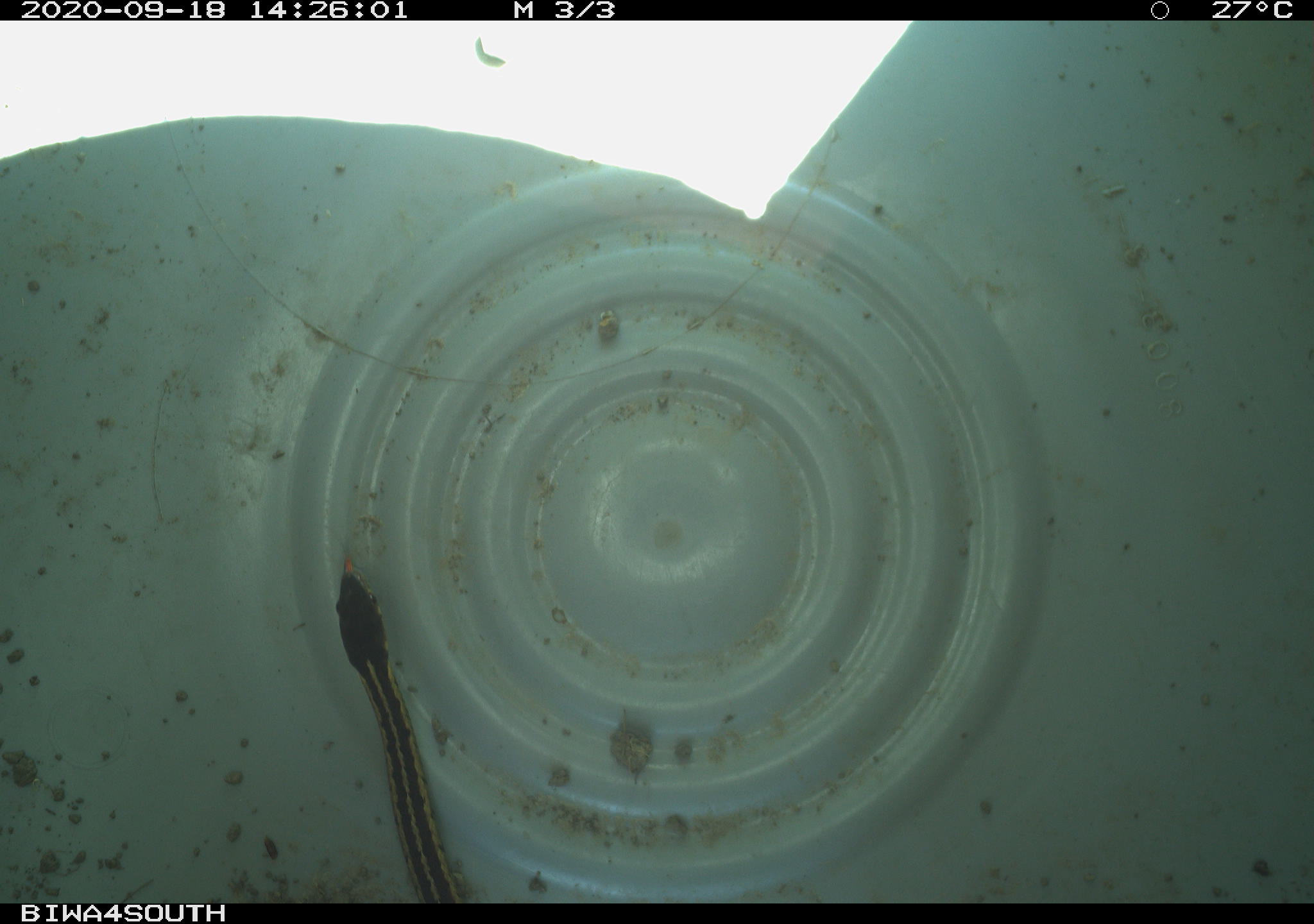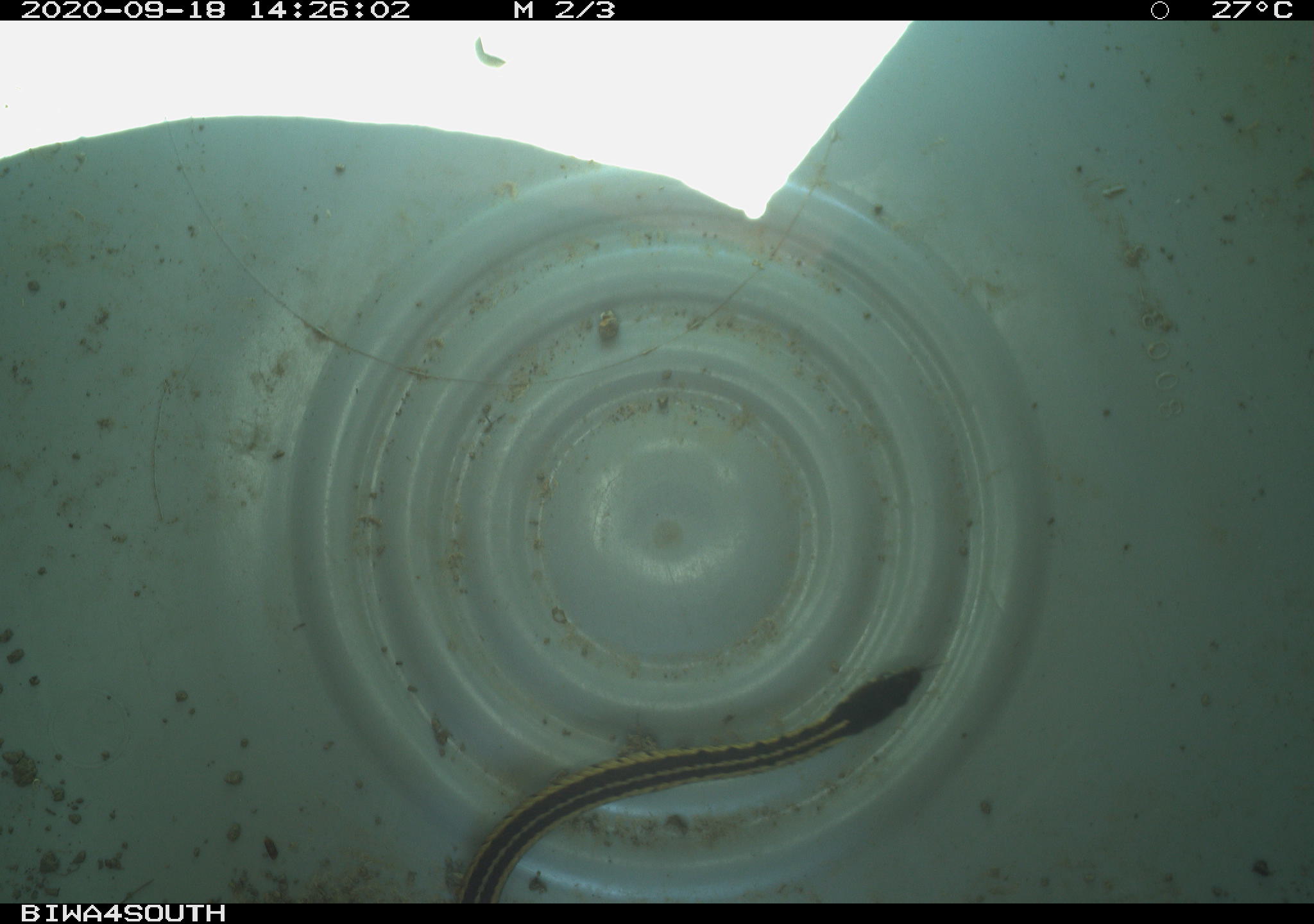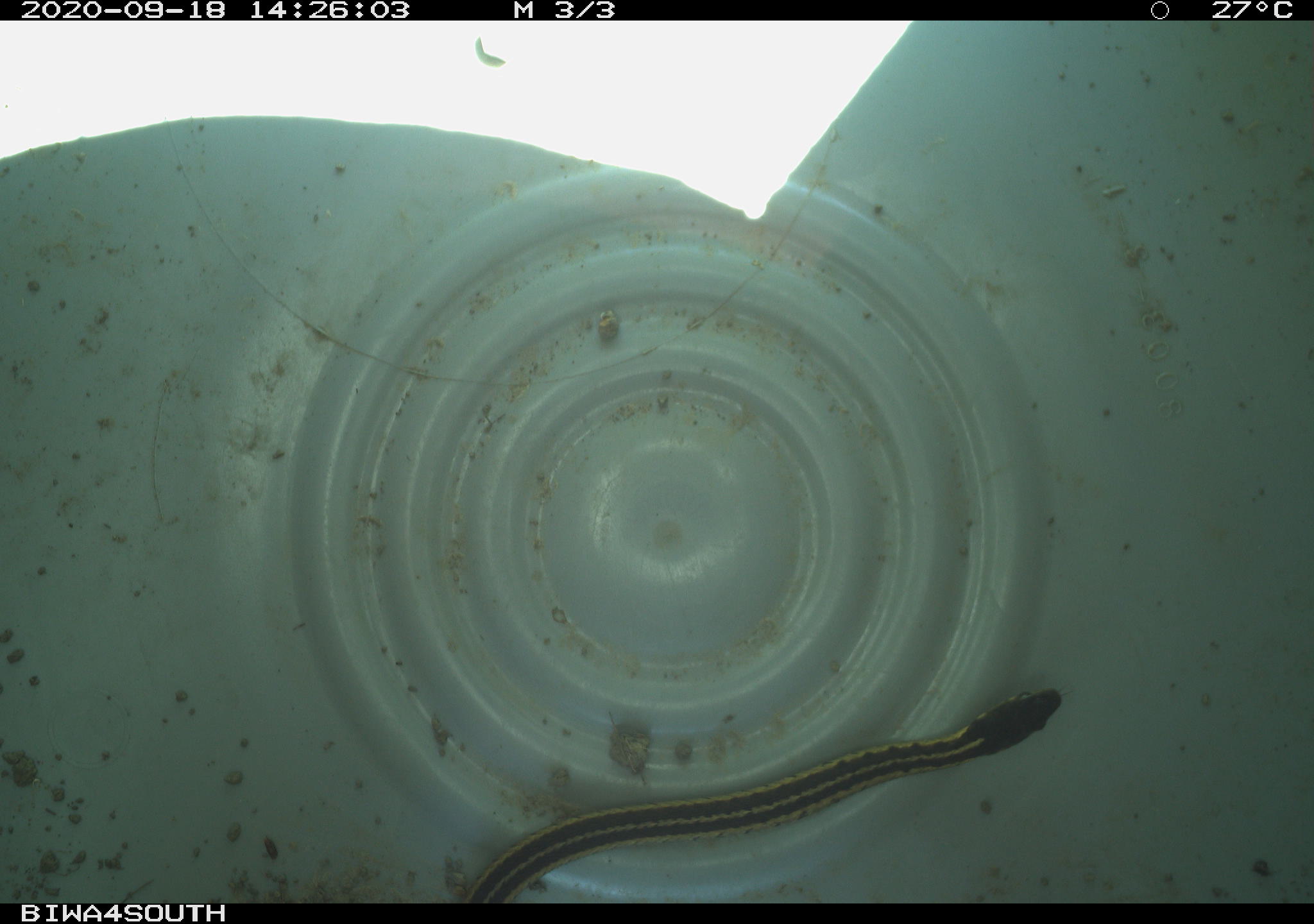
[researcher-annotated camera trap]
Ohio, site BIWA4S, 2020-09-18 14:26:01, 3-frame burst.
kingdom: Animalia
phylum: Chordata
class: Reptilia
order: Squamata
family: Colubridae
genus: Thamnophis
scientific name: Thamnophis sirtalis sirtalis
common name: eastern gartersnake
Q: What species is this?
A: Eastern gartersnake (Thamnophis sirtalis sirtalis).